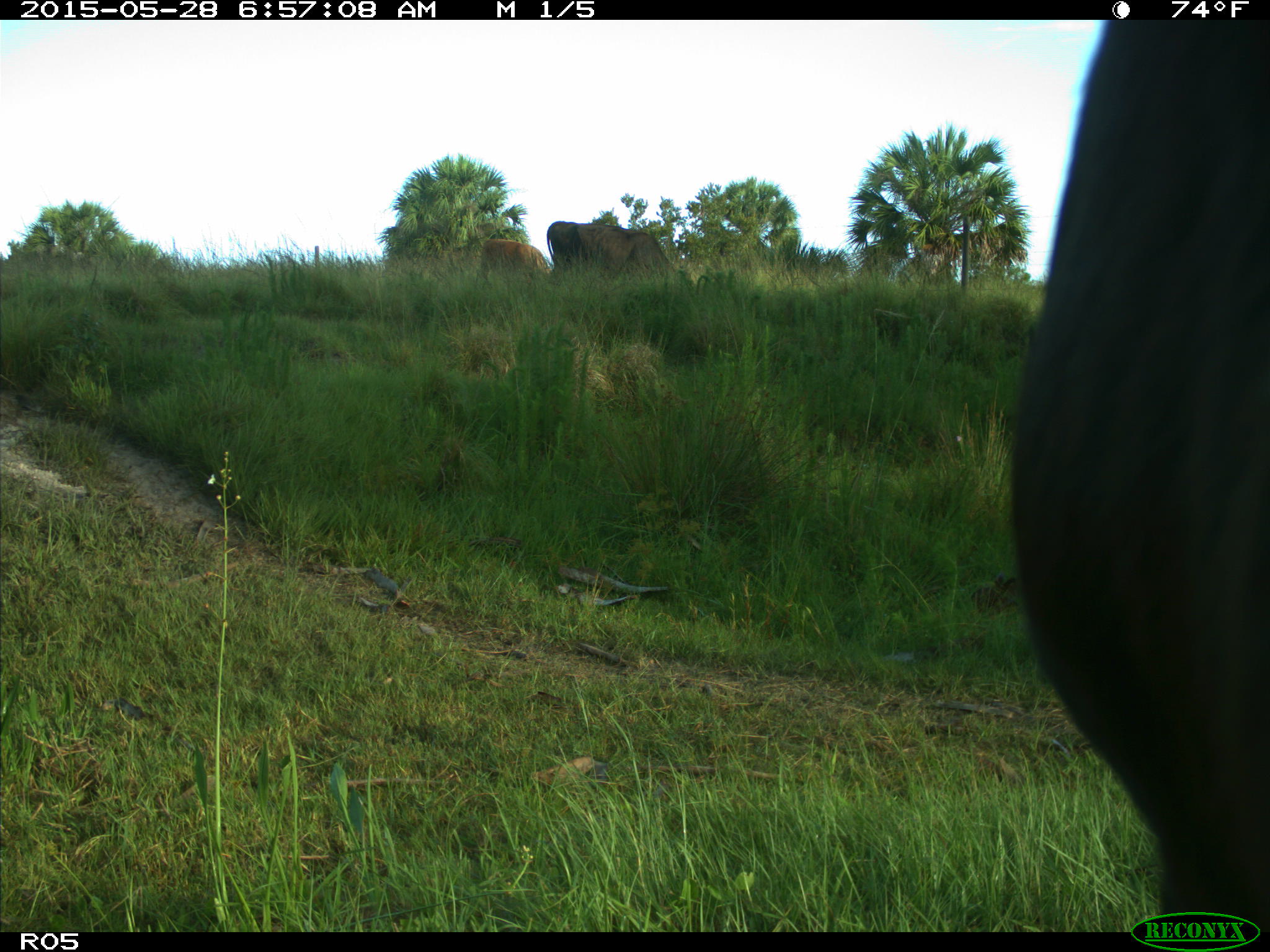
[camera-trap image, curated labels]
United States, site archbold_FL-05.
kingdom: Animalia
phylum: Chordata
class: Mammalia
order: Artiodactyla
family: Bovidae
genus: Bos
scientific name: Bos taurus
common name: domestic cow